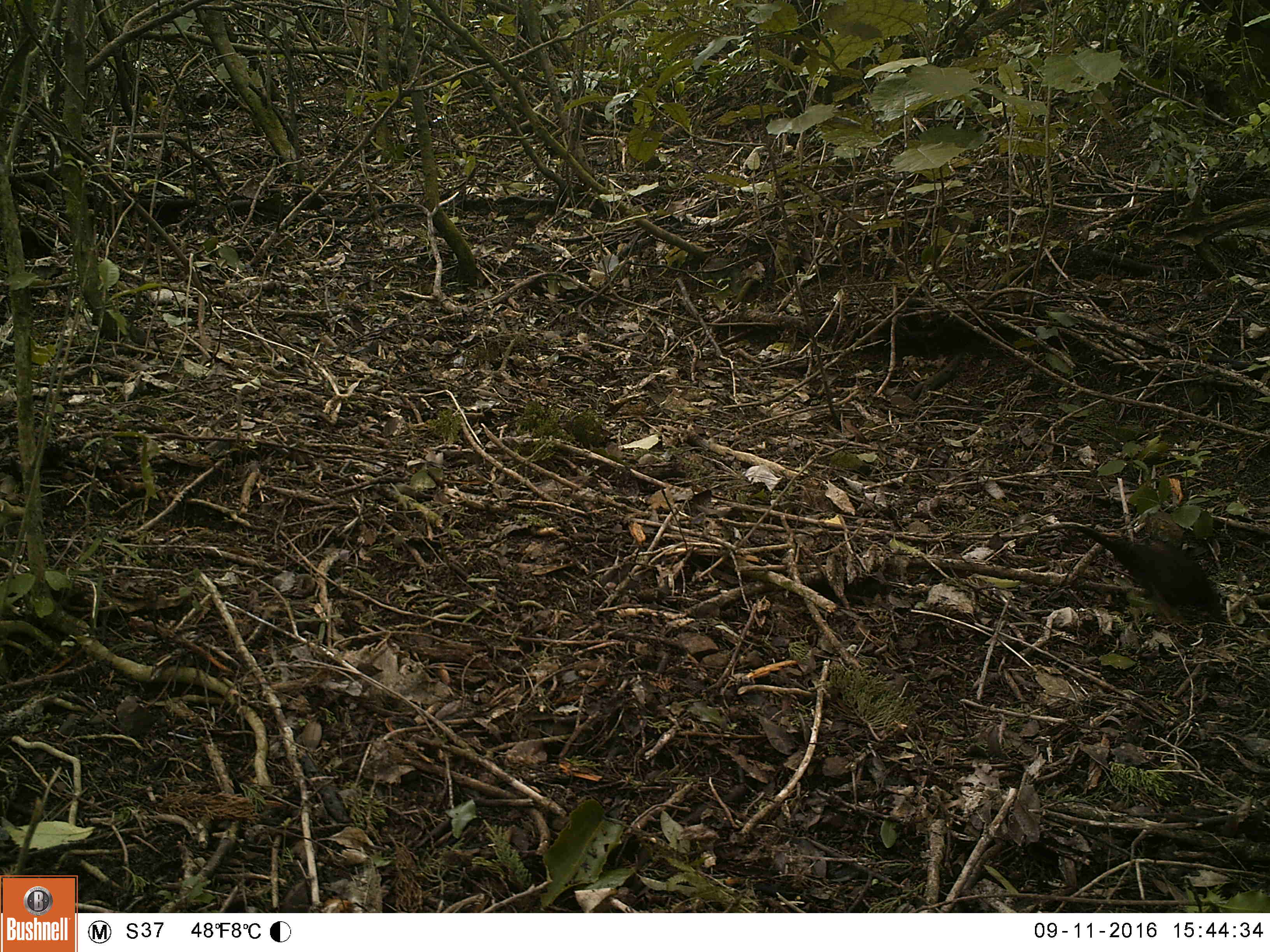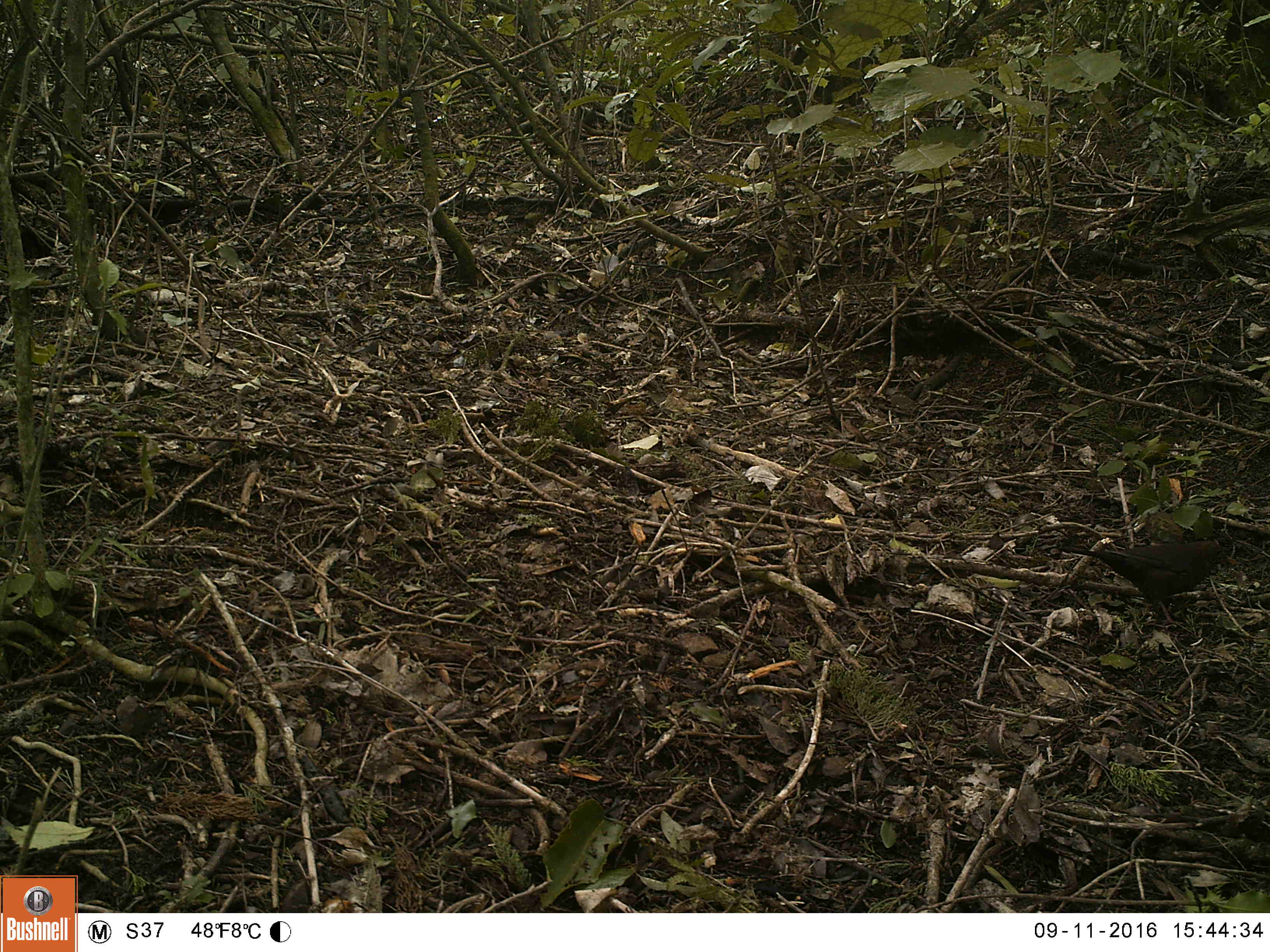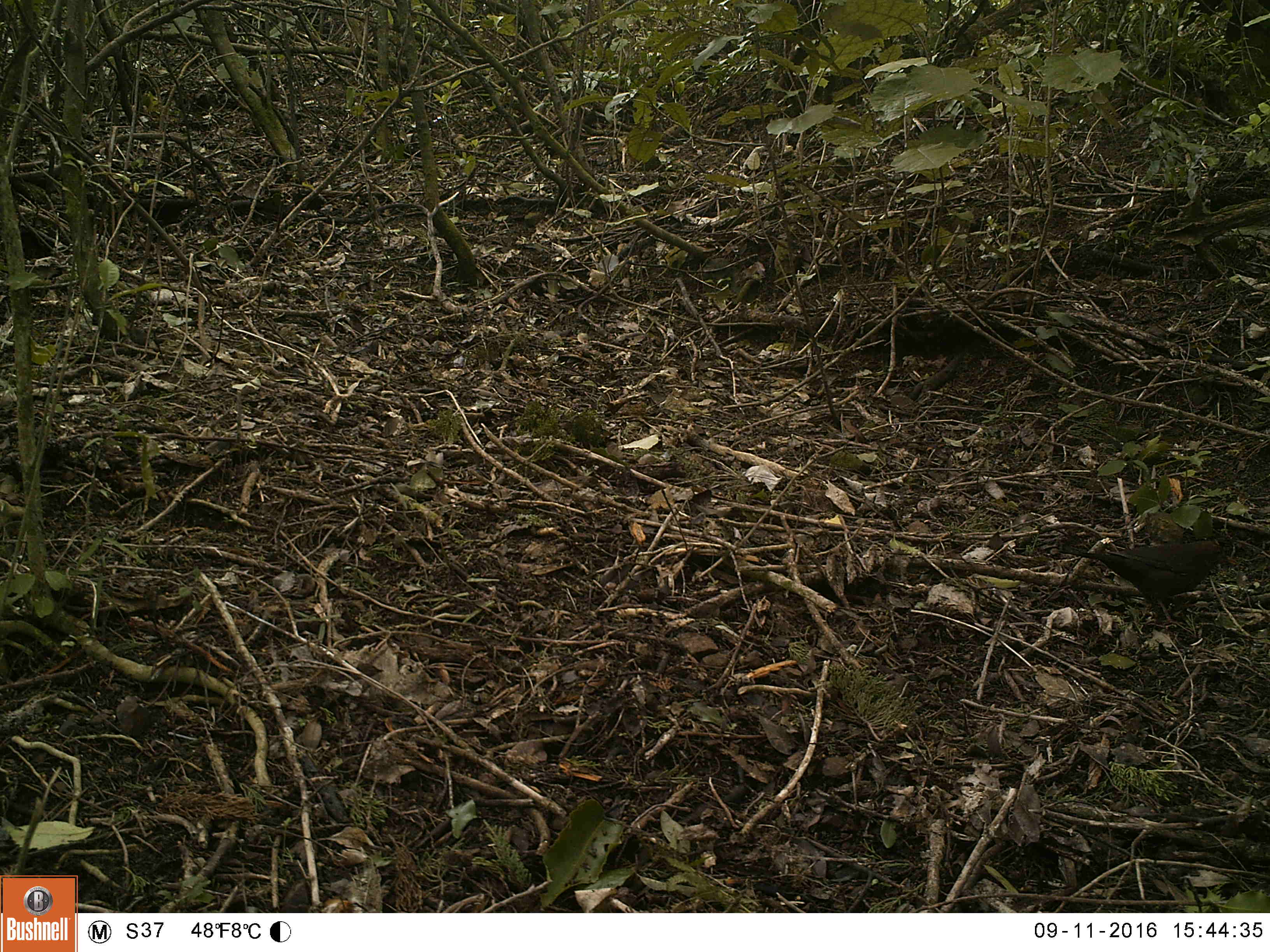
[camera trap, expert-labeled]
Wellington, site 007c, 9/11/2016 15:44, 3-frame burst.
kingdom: Animalia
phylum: Chordata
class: Aves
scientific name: Aves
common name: bird